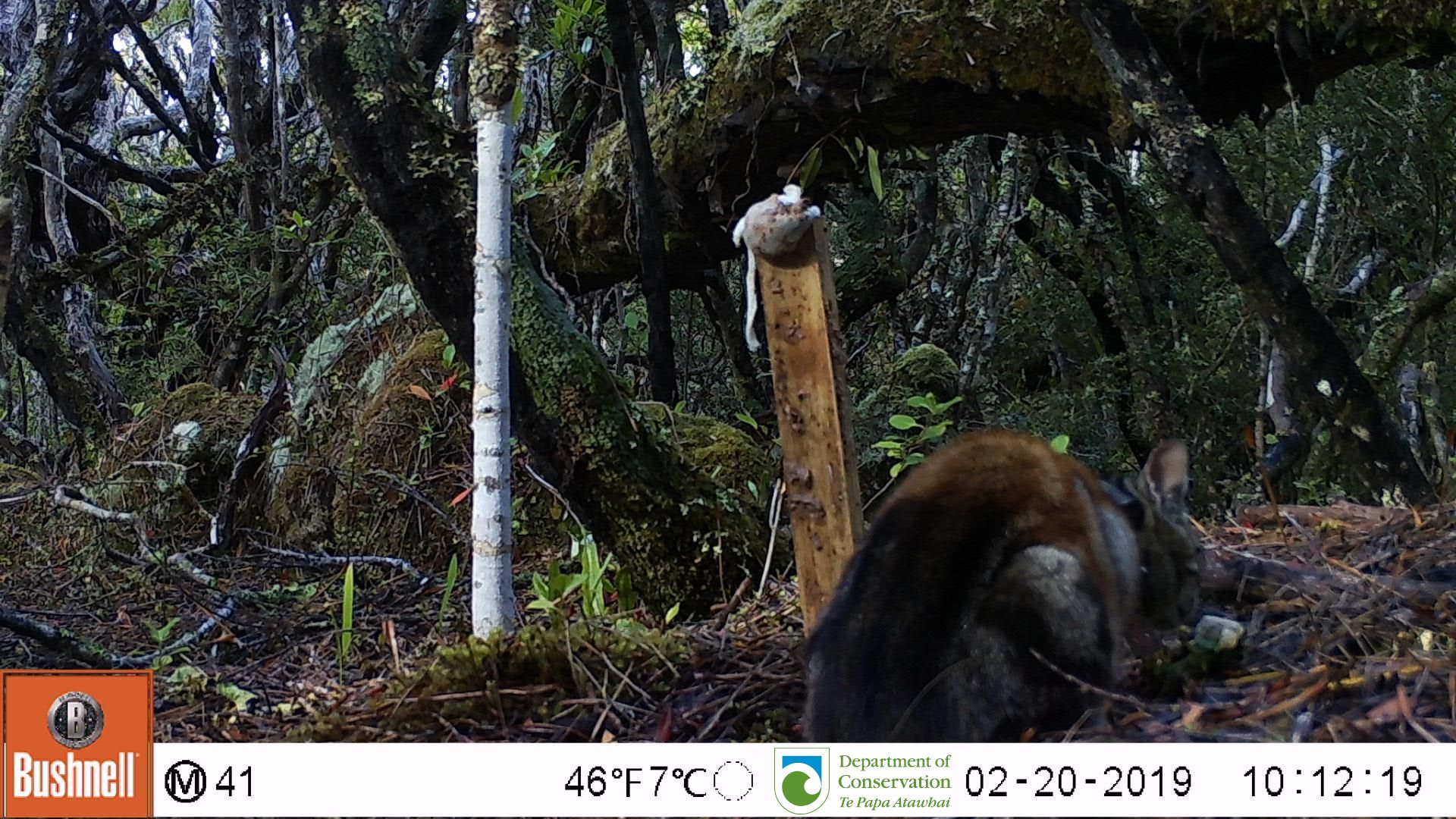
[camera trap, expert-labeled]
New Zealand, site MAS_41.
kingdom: Animalia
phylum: Chordata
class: Mammalia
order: Carnivora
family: Felidae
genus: Felis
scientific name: Felis catus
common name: domestic cat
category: cat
Cat (domestic cat) (Felis catus).